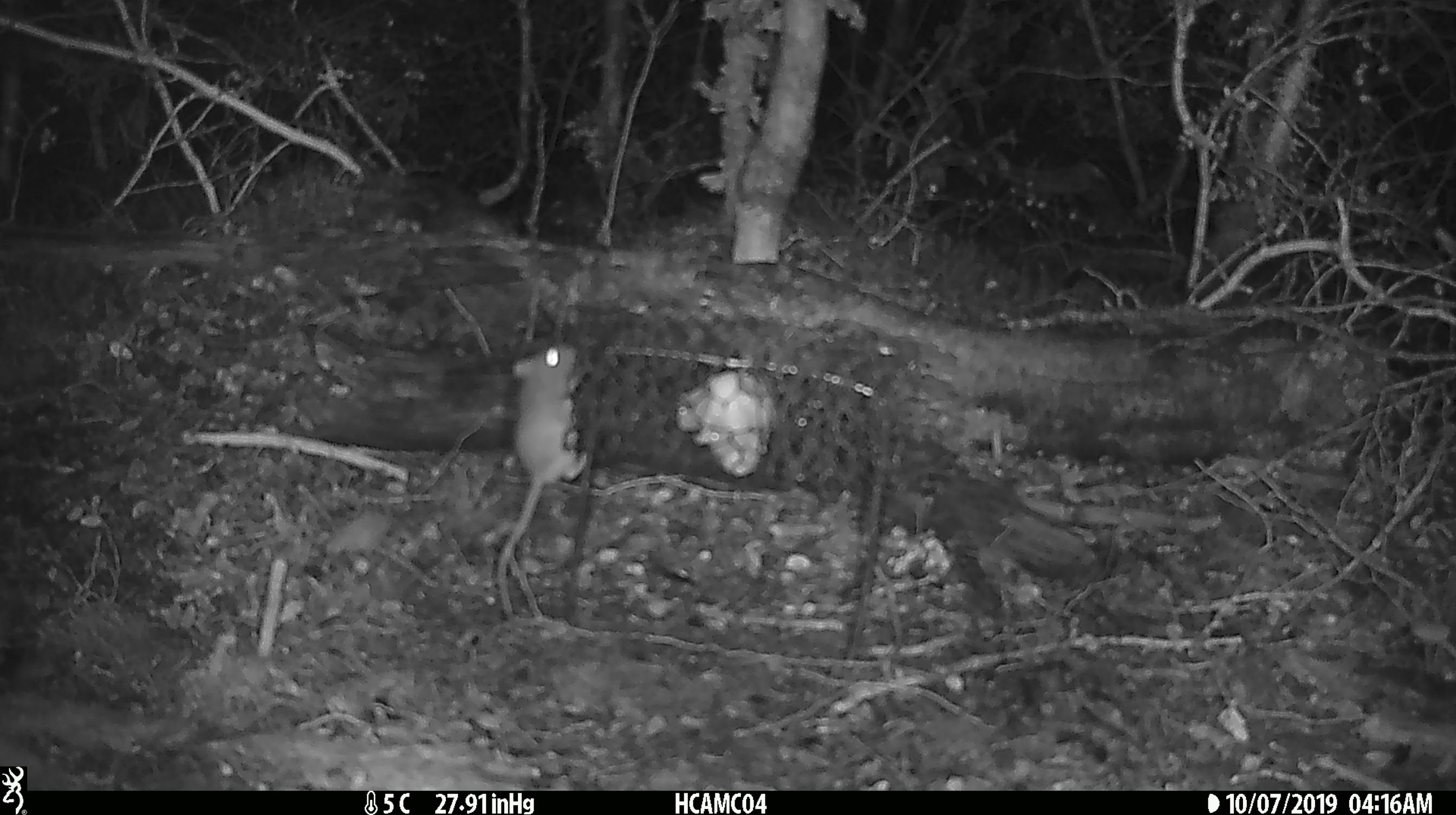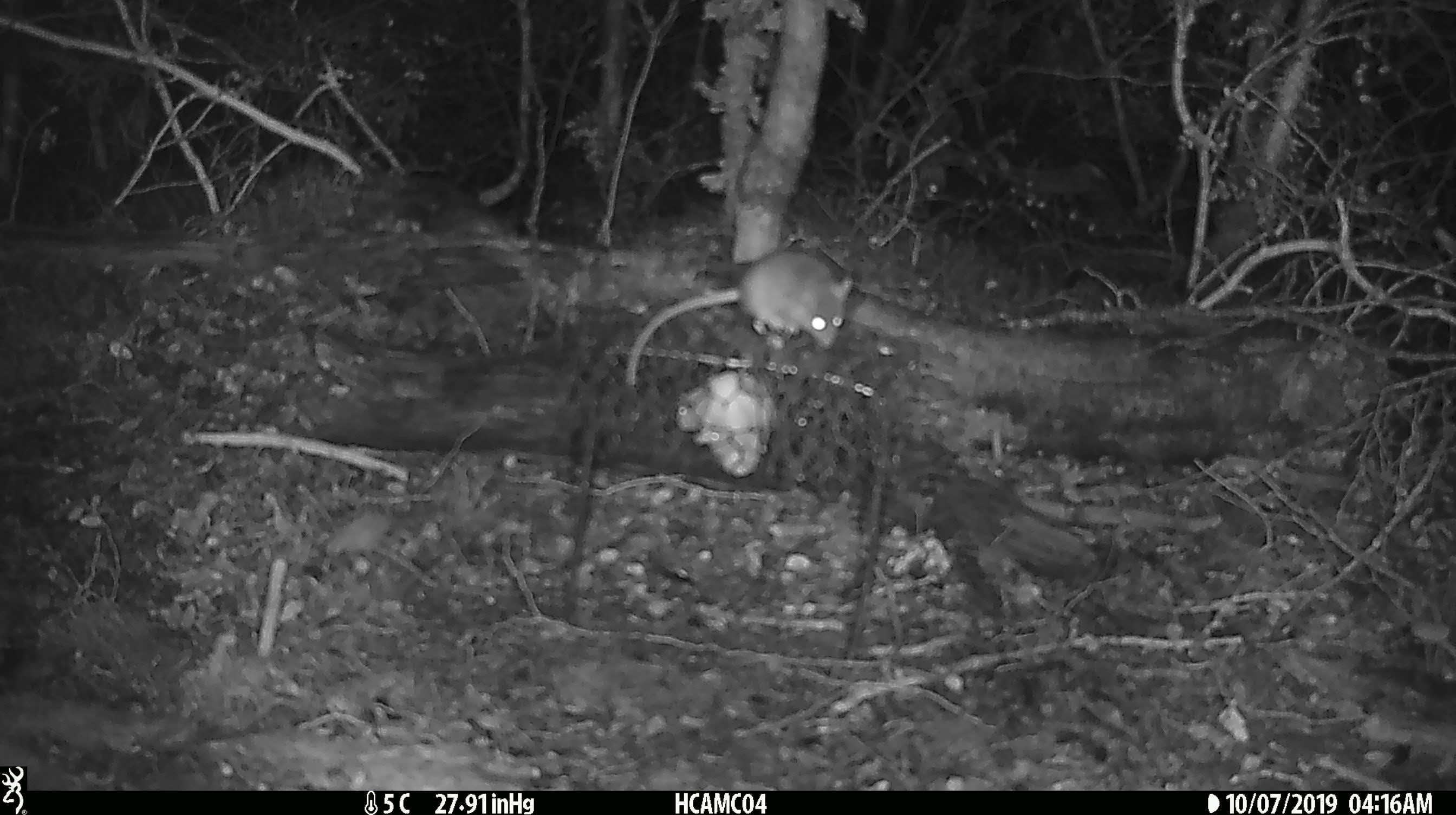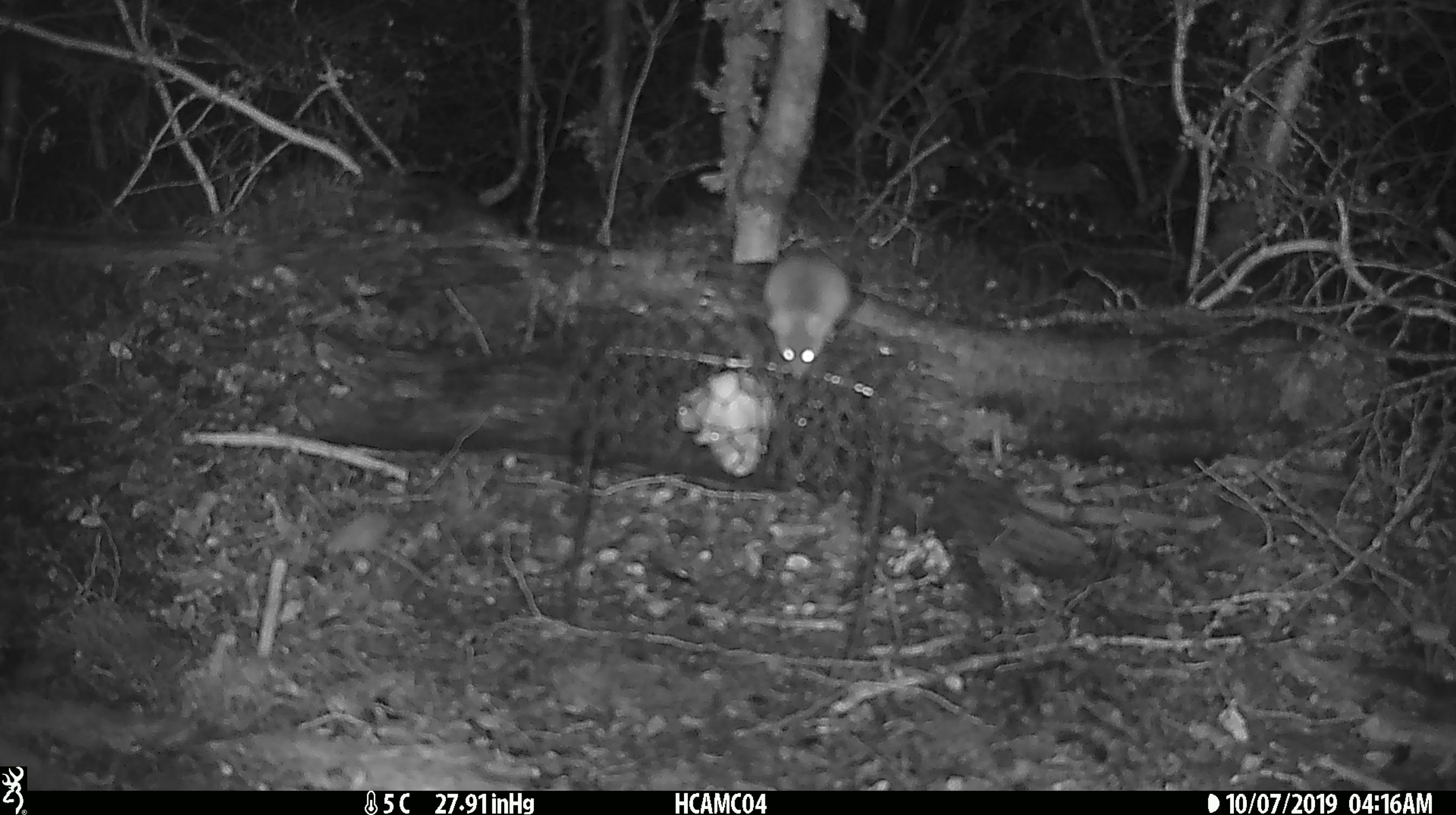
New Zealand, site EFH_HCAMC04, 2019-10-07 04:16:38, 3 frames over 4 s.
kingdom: Animalia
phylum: Chordata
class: Mammalia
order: Rodentia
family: Muridae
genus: Mus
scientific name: Mus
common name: mouse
Mouse (Mus).